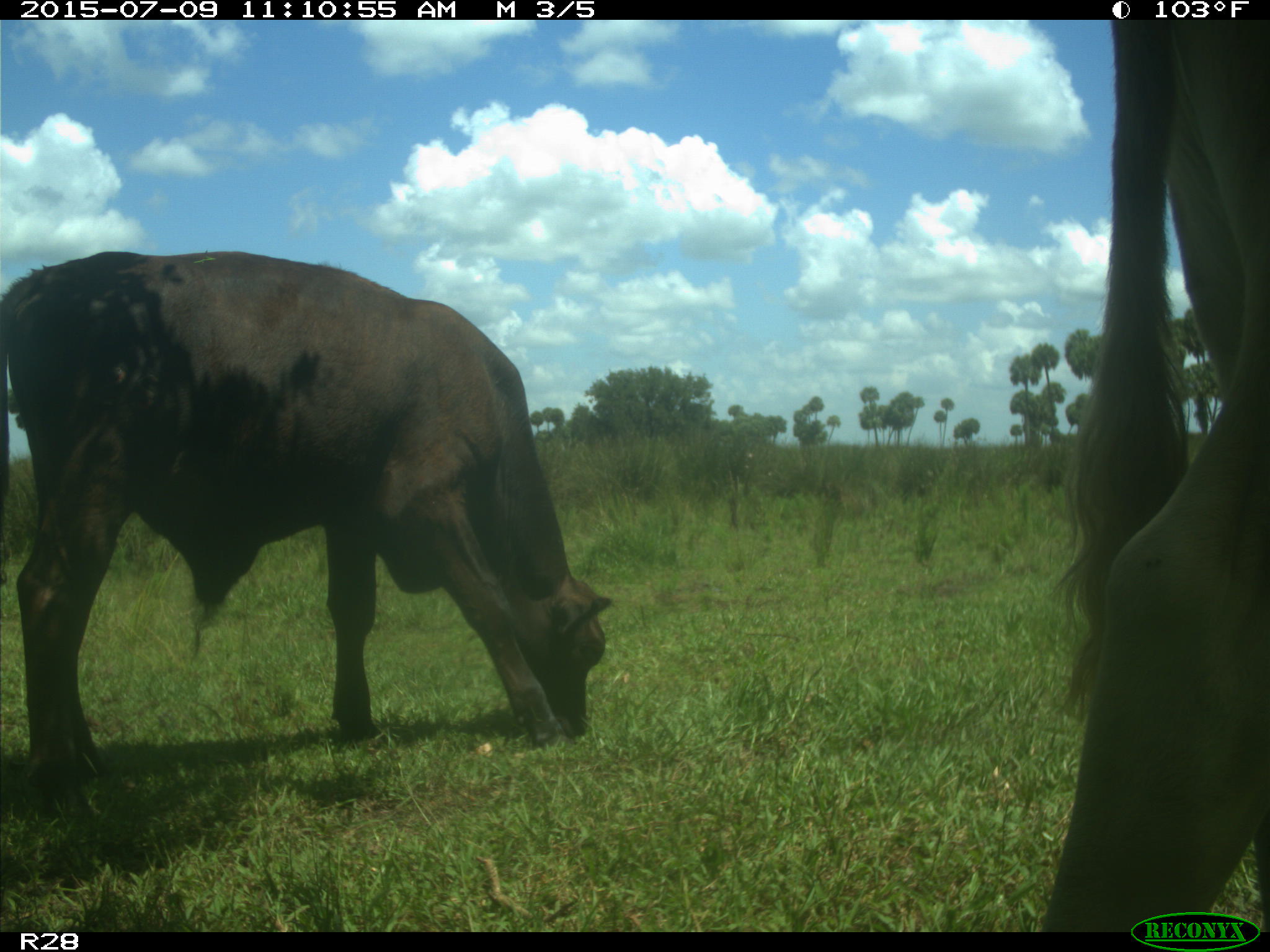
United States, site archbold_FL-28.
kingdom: Animalia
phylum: Chordata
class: Mammalia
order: Artiodactyla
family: Bovidae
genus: Bos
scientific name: Bos taurus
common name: domestic cow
Bos taurus (domestic cow).